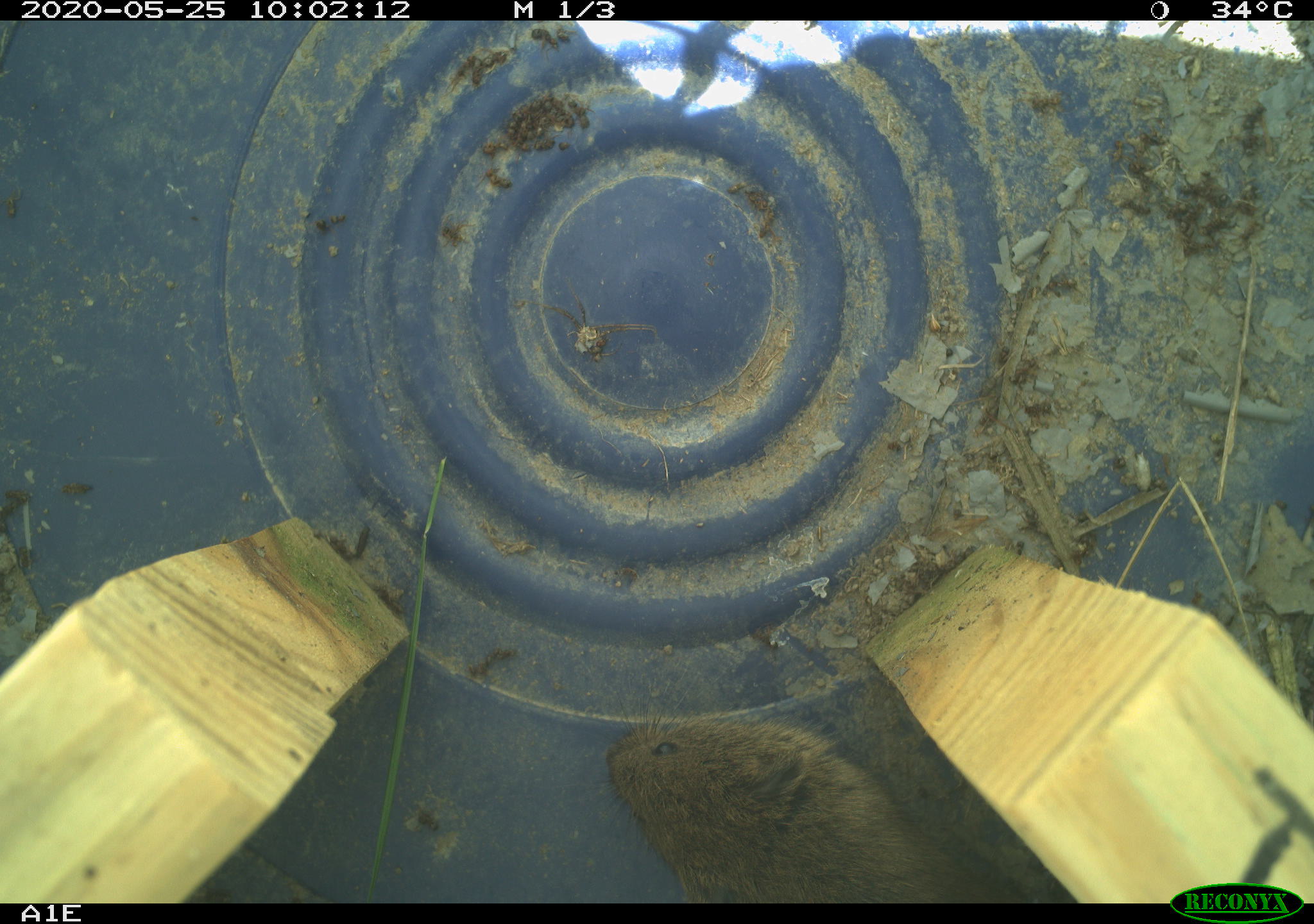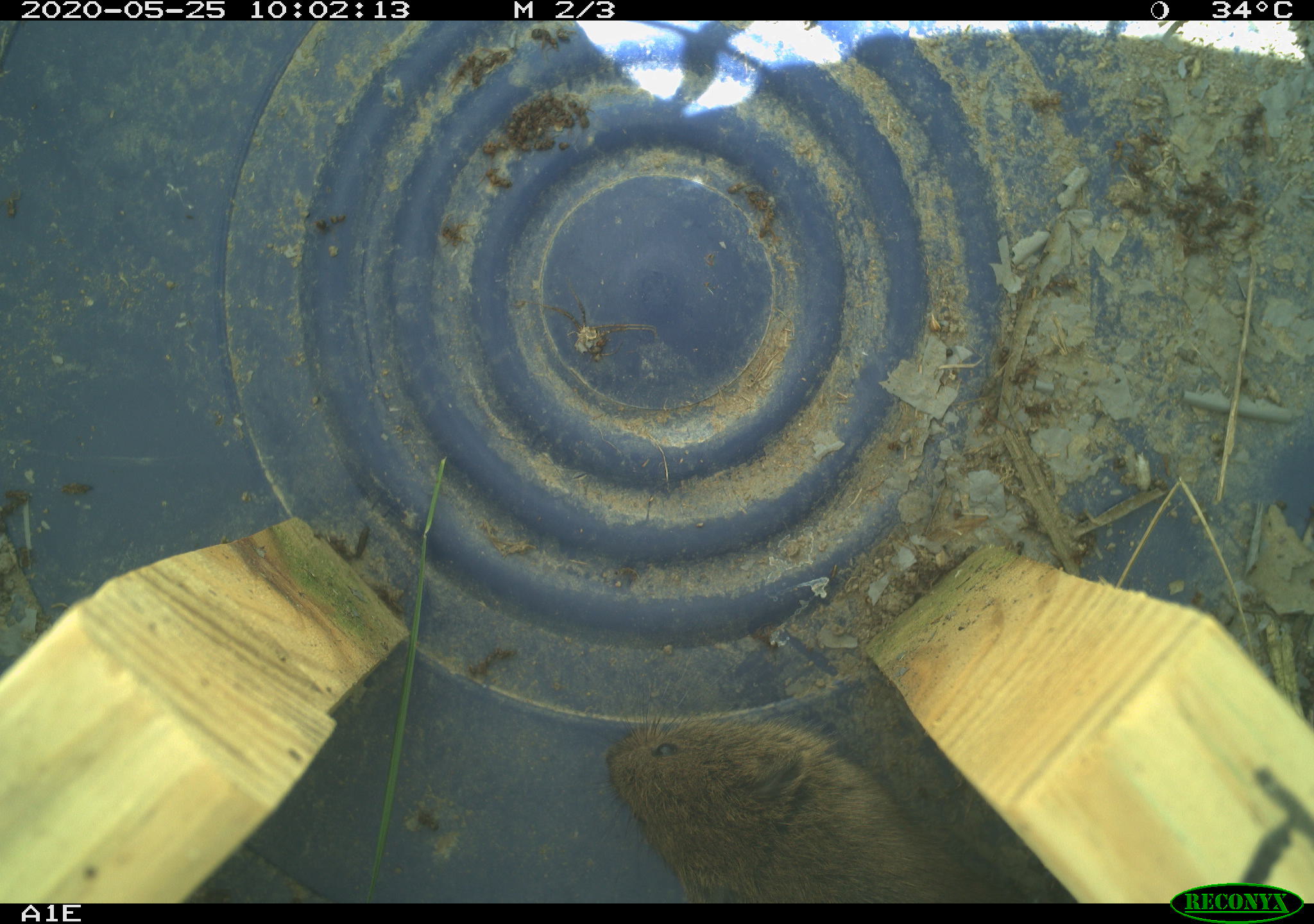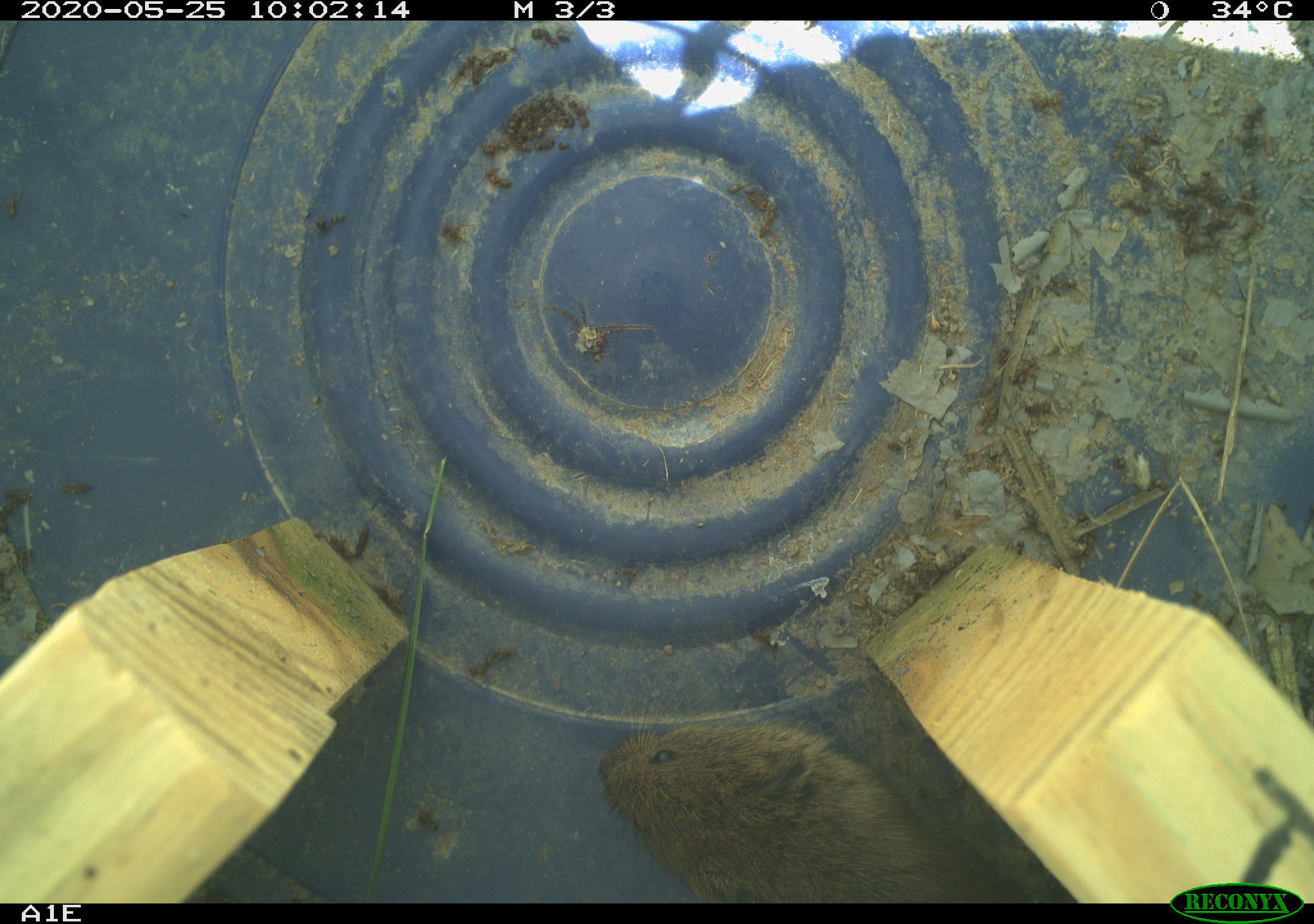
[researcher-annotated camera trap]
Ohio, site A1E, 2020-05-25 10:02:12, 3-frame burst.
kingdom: Animalia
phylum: Chordata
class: Mammalia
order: Rodentia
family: Cricetidae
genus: Microtus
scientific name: Microtus pennsylvanicus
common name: meadow vole